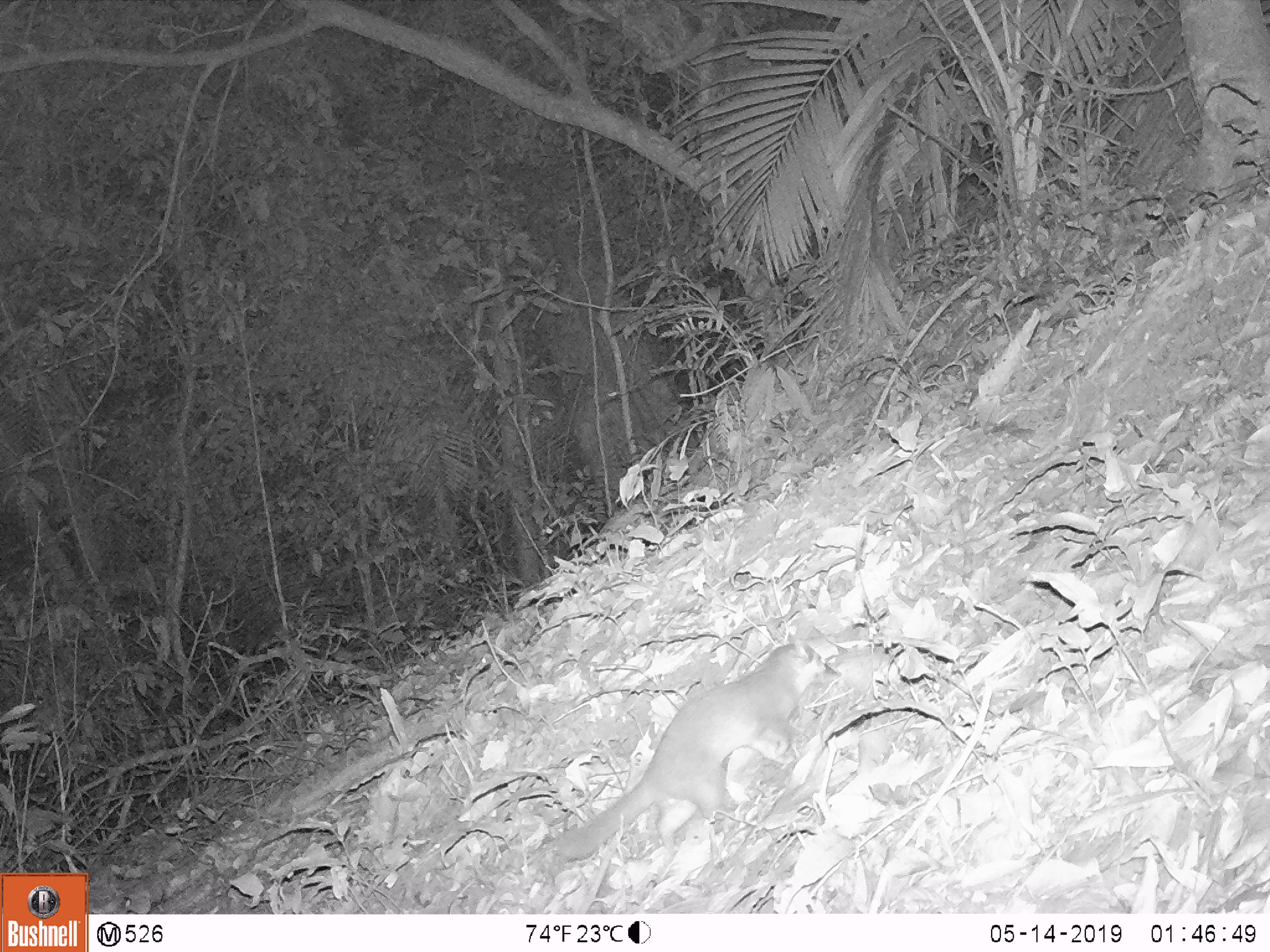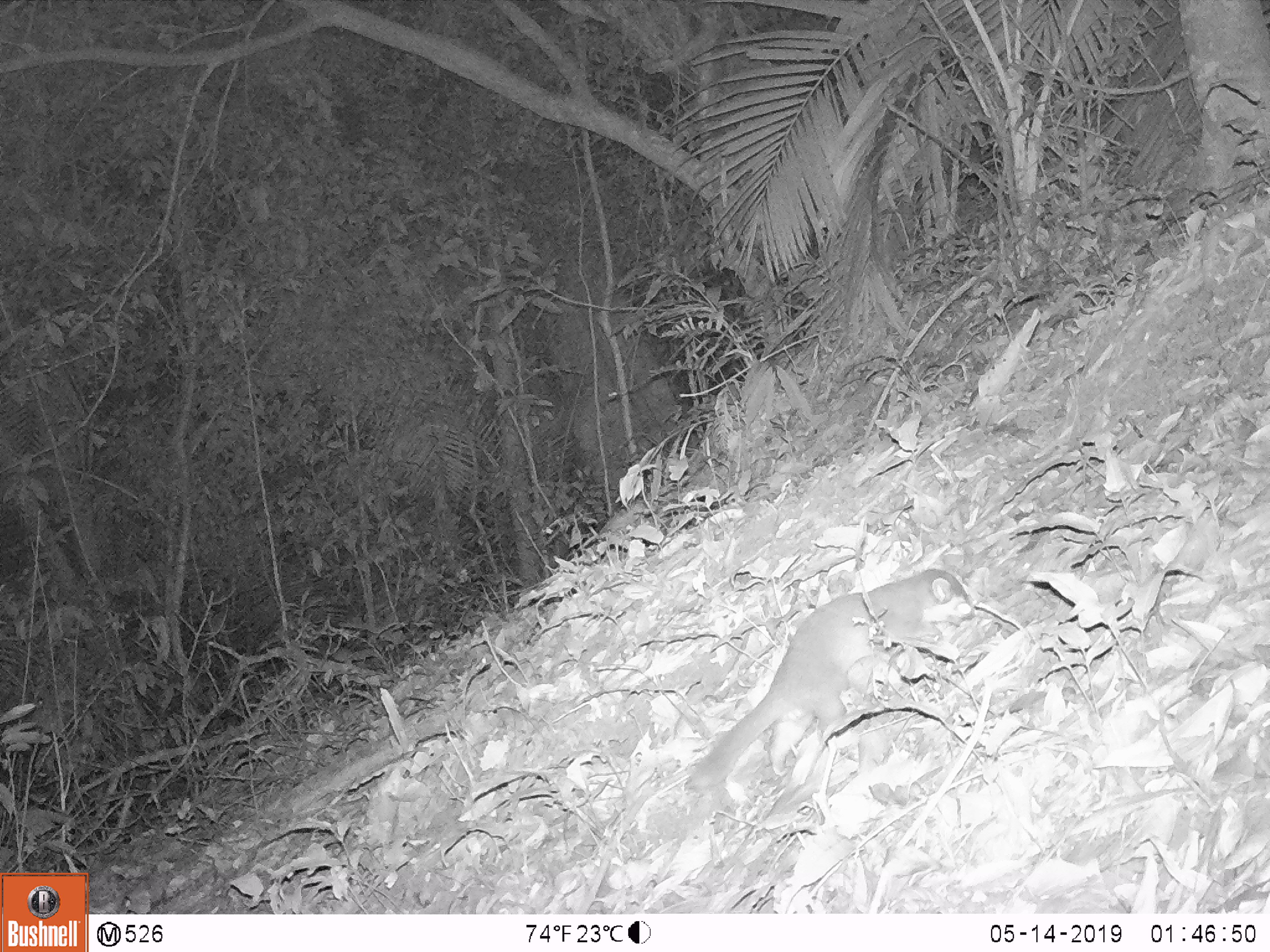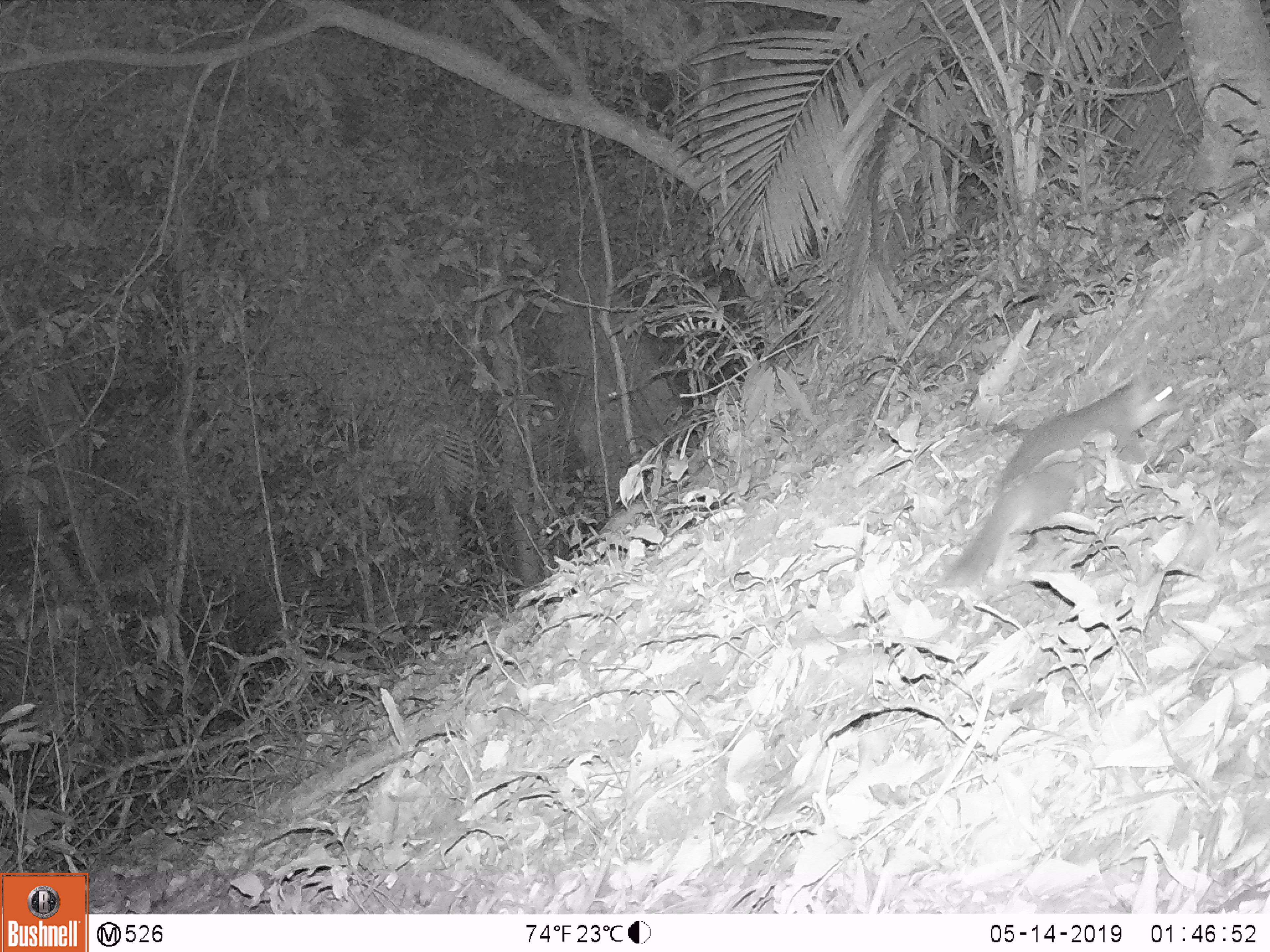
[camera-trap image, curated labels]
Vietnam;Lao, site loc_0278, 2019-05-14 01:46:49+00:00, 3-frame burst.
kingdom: Animalia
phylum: Chordata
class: Mammalia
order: Carnivora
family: Mustelidae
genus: Melogale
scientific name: Melogale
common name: ferret badger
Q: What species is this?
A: Ferret badger (Melogale).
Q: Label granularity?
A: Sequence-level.